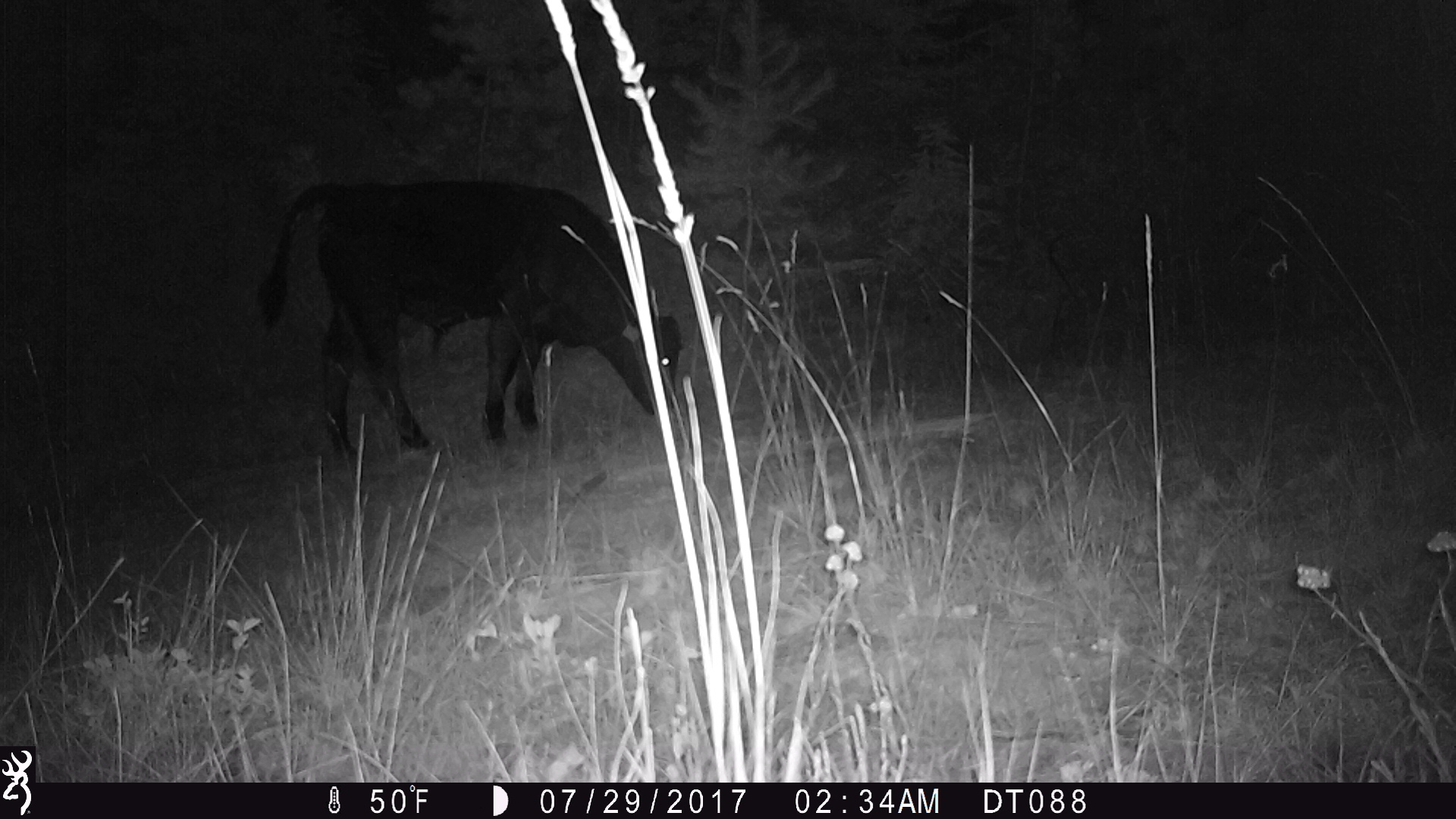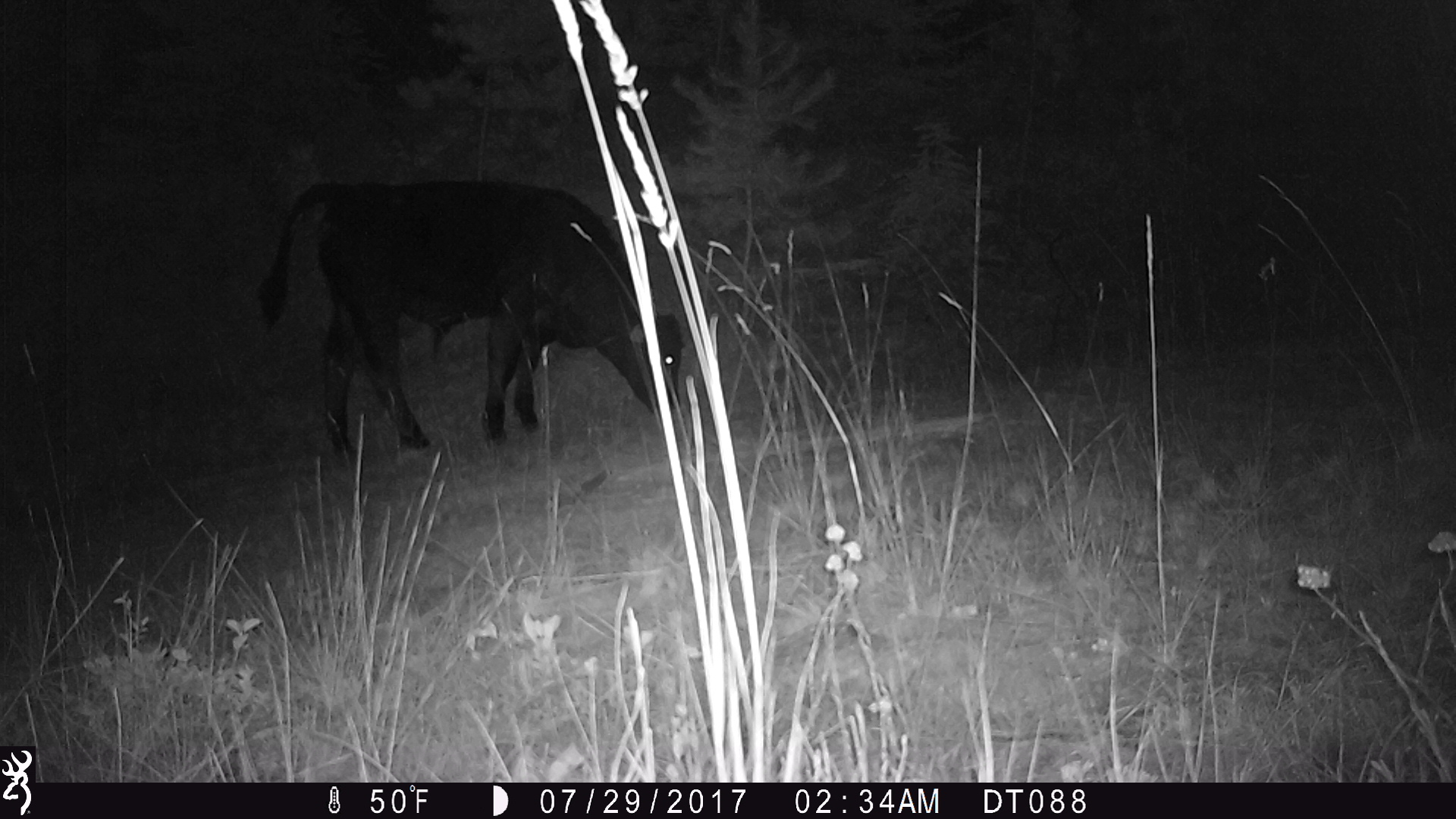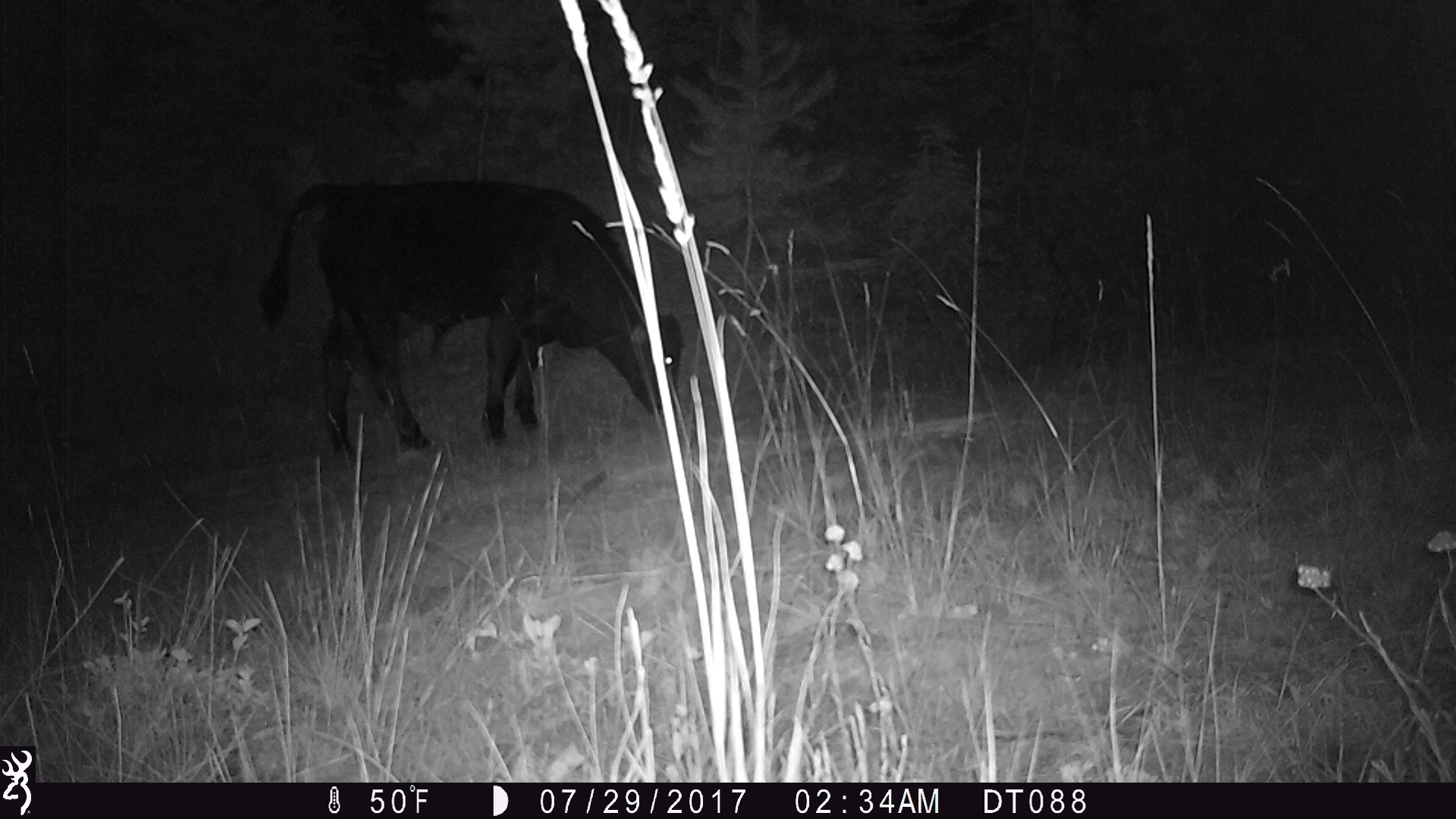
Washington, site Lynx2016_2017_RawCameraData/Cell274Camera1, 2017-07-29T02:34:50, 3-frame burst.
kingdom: Animalia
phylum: Chordata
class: Mammalia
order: Artiodactyla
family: Bovidae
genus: Bos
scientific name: Bos taurus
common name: domestic cattle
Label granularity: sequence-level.